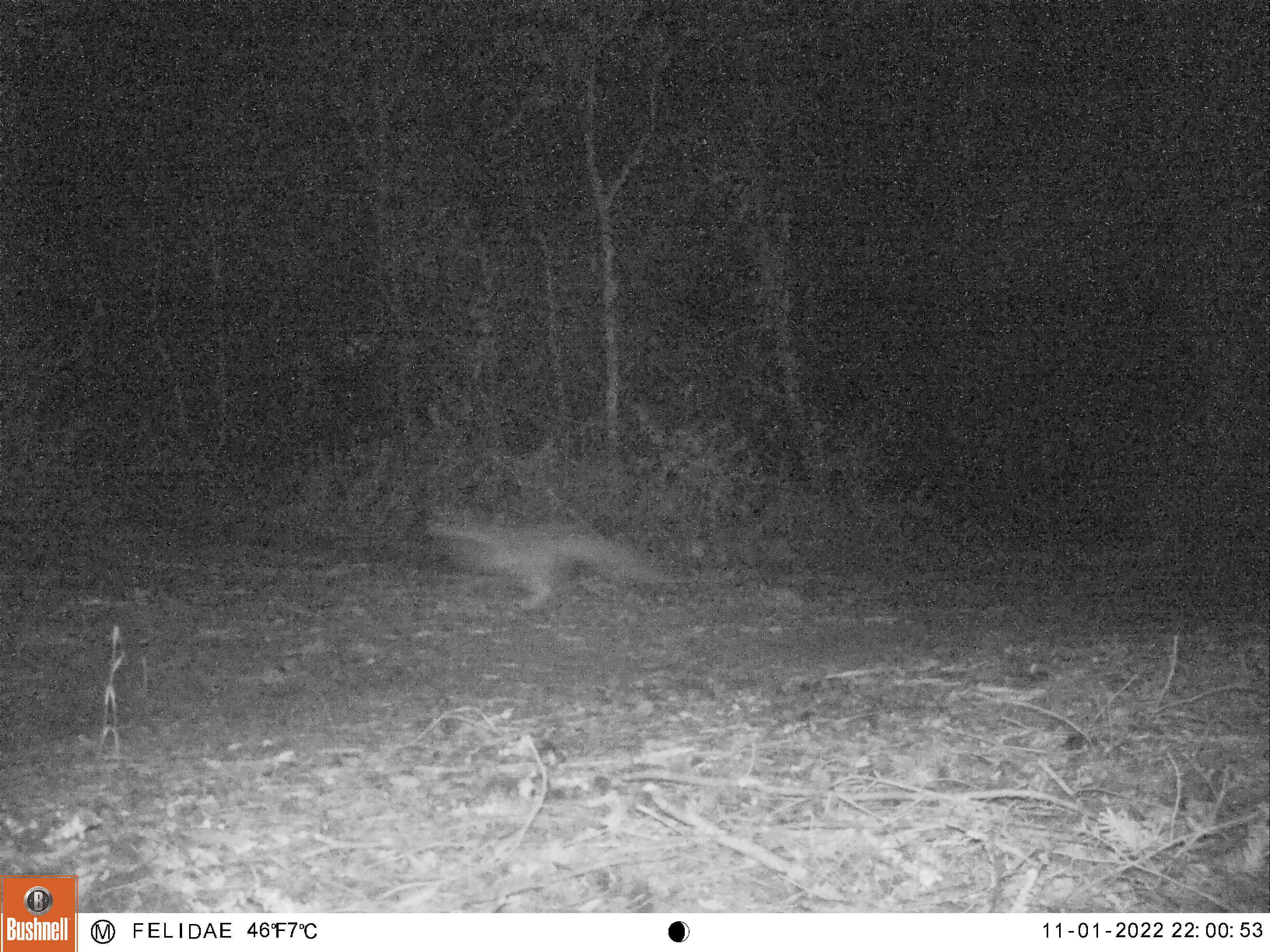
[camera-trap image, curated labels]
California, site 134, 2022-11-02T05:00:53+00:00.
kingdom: Animalia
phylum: Chordata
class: Mammalia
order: Carnivora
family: Canidae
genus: Urocyon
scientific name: Urocyon cinereoargenteus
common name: gray fox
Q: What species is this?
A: Gray fox (Urocyon cinereoargenteus).